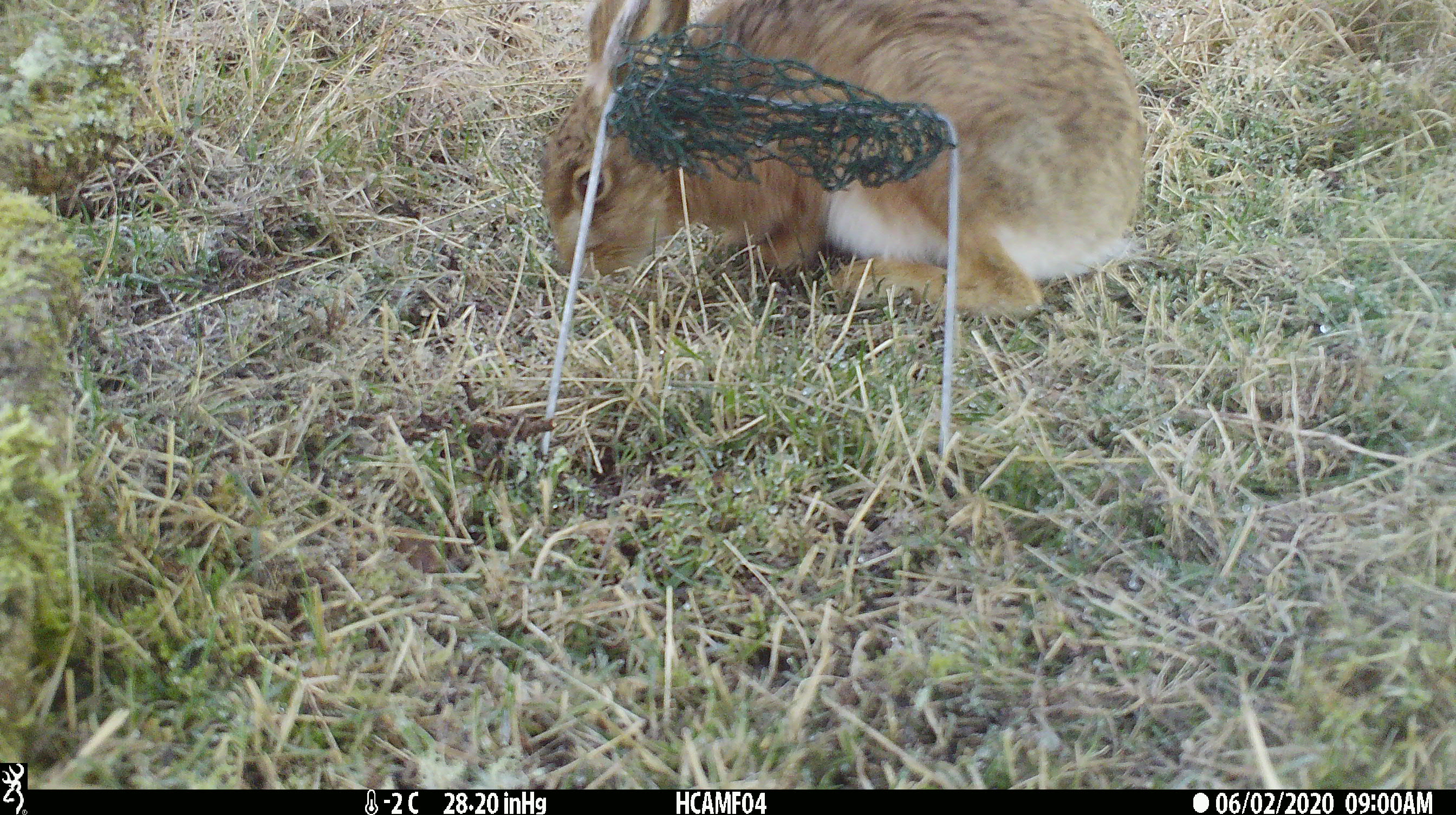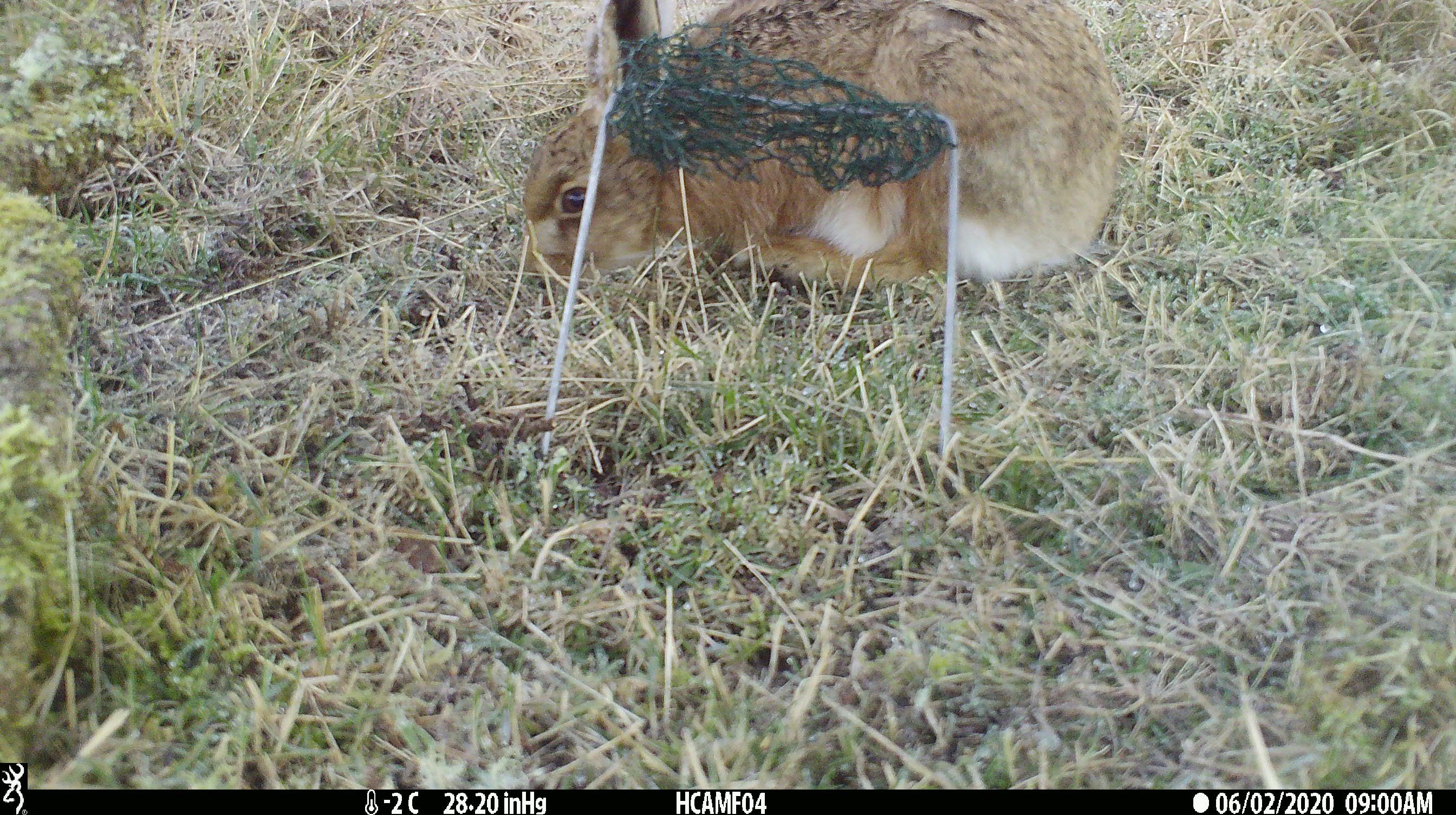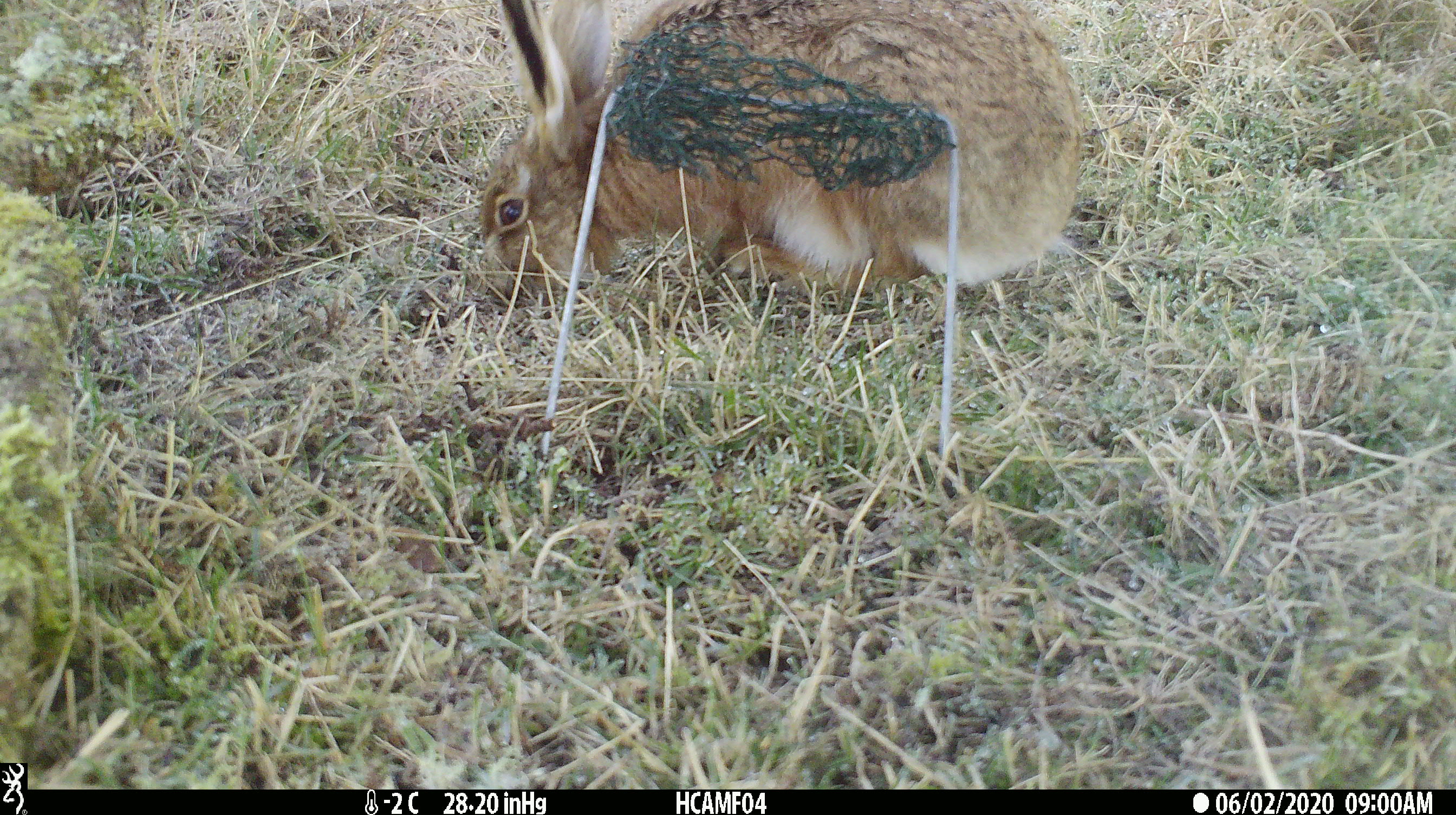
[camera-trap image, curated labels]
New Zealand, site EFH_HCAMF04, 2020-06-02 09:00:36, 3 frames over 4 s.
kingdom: Animalia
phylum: Chordata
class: Mammalia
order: Lagomorpha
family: Leporidae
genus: Lepus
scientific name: Lepus europaeus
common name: brown hare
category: hare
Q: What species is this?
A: Hare (brown hare) (Lepus europaeus).